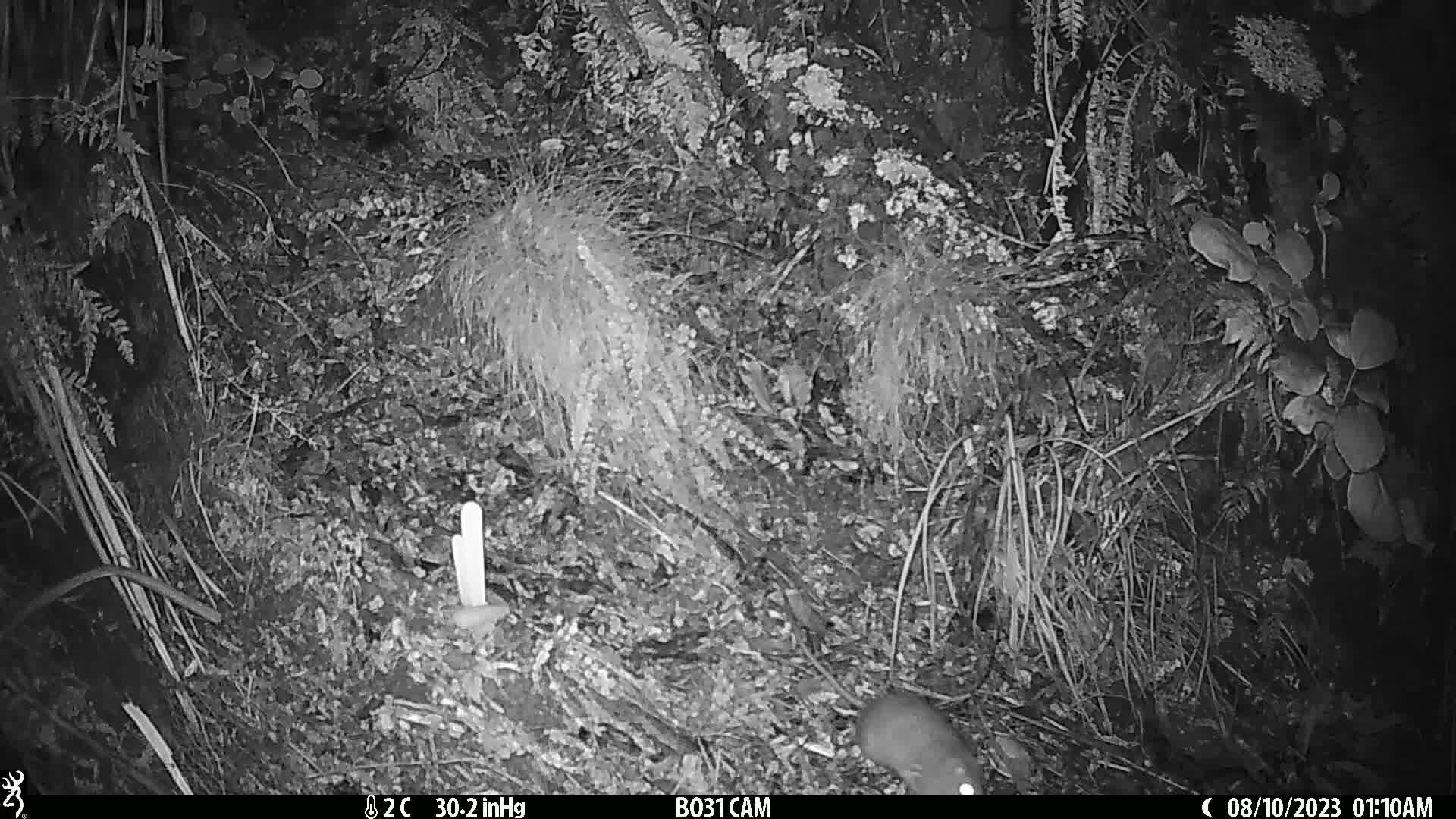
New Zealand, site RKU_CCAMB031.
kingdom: Animalia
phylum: Chordata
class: Mammalia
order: Rodentia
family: Muridae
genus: Rattus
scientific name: Rattus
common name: rat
Rat (Rattus).